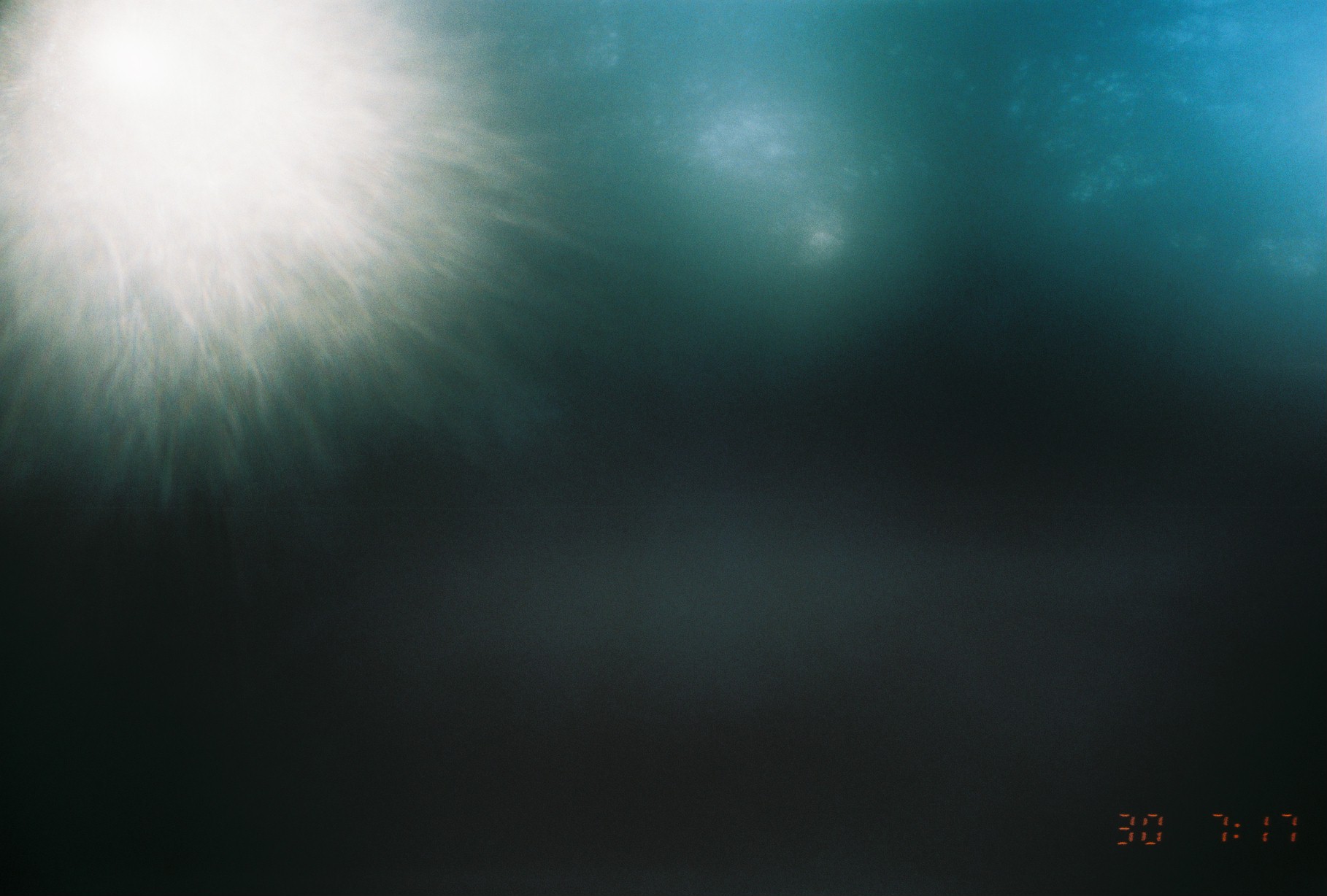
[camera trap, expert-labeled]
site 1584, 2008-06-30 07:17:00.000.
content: unidentified animal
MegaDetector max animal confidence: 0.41